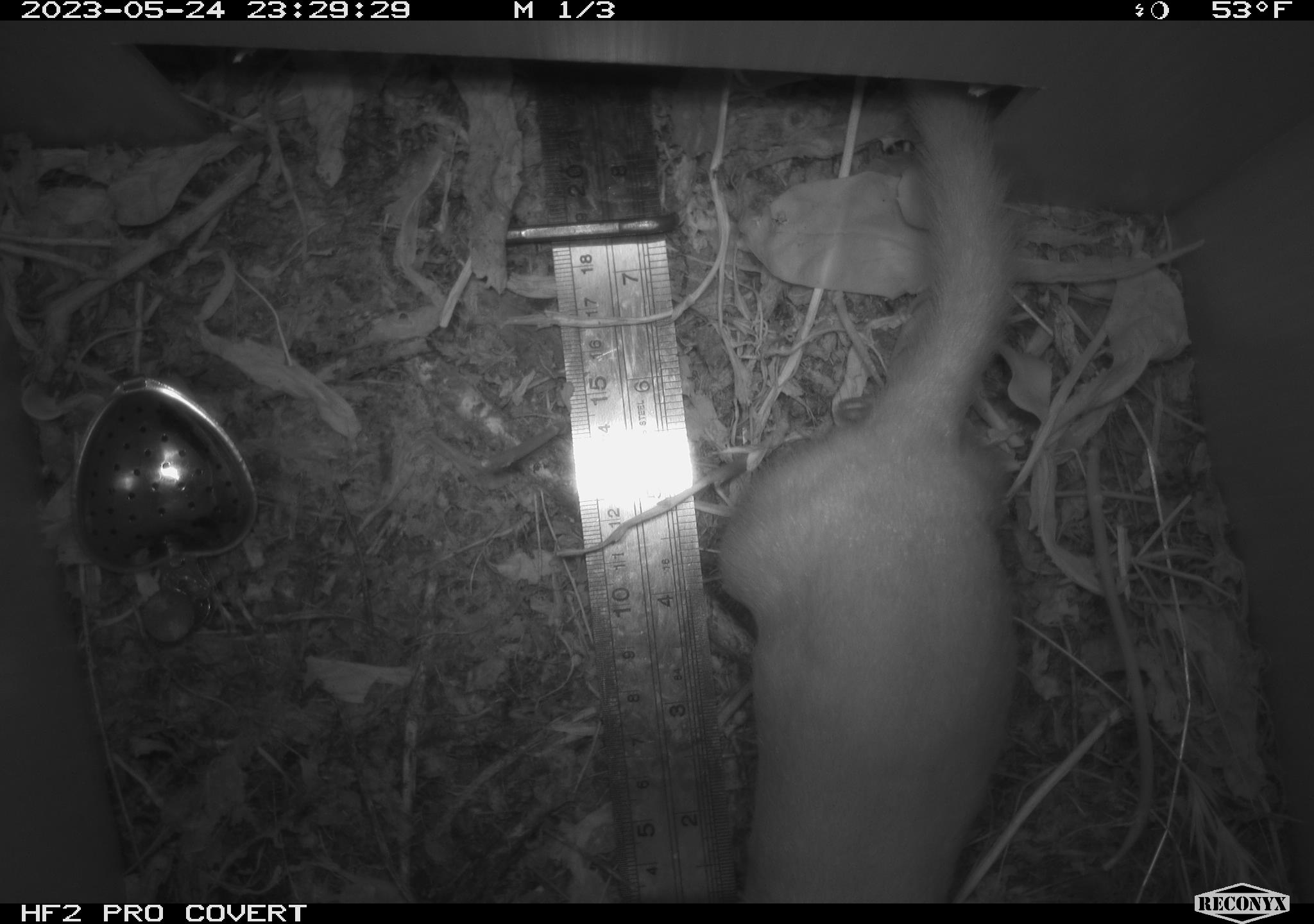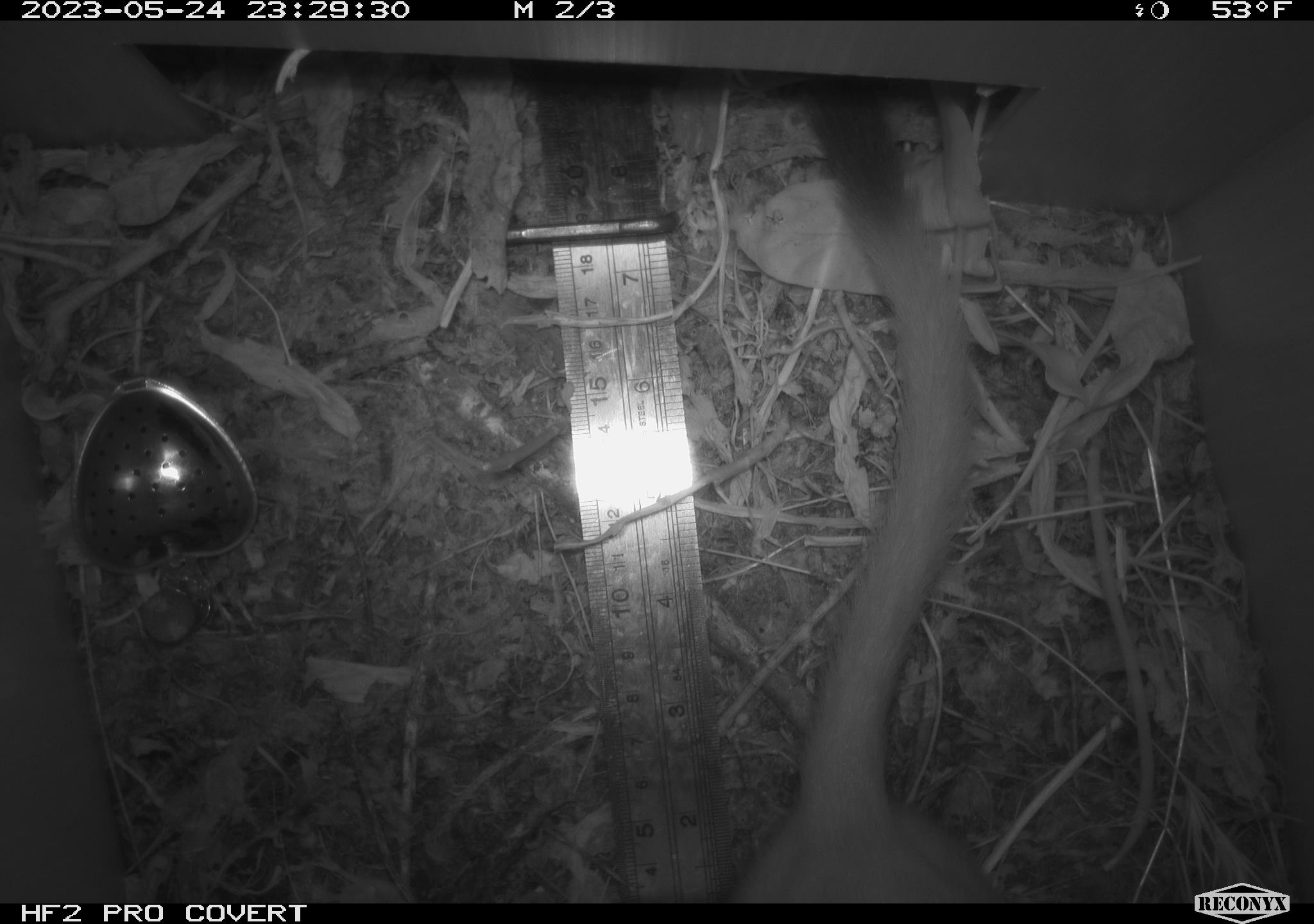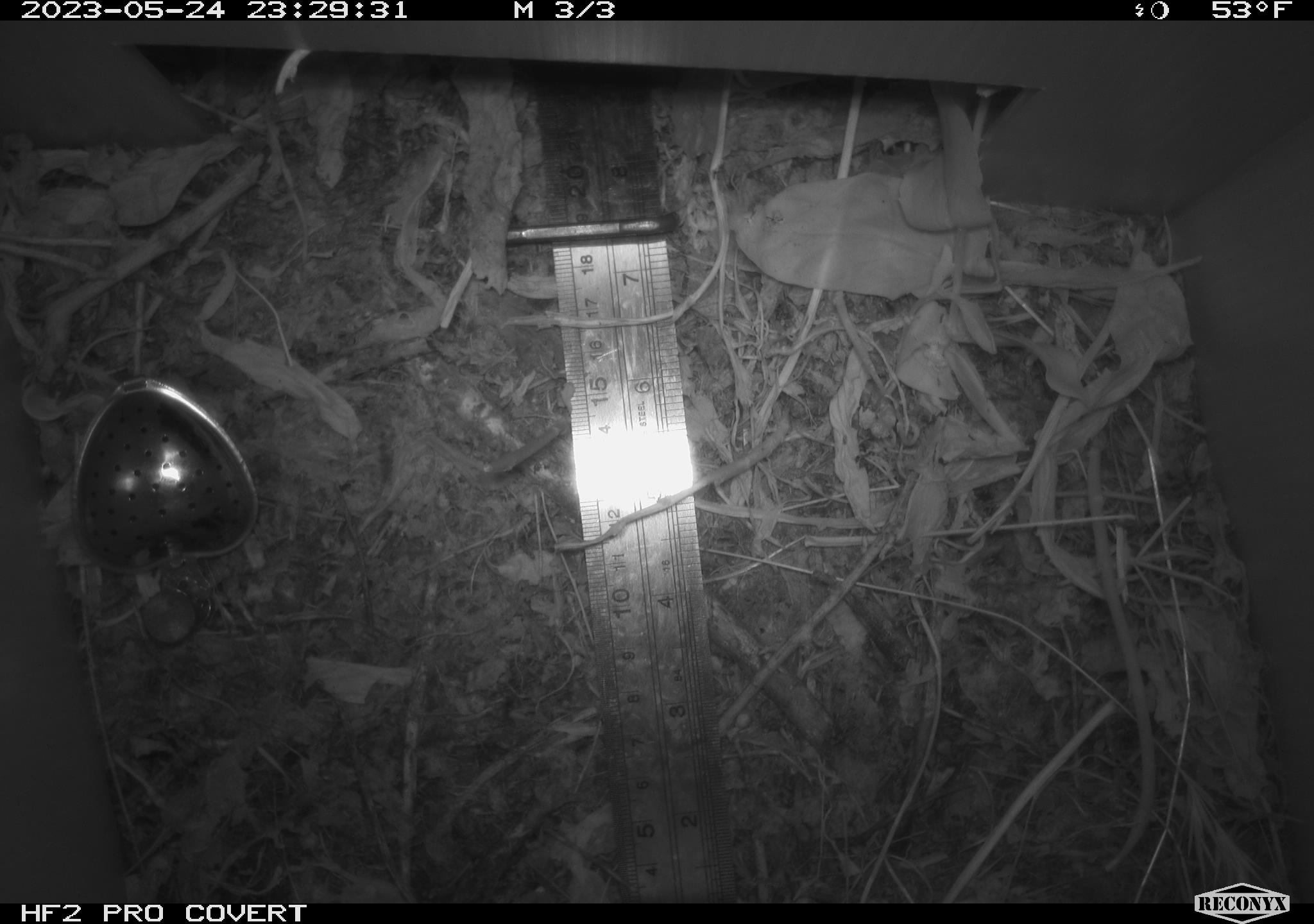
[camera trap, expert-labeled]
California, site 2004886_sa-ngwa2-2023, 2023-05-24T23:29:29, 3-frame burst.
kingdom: Animalia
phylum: Chordata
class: Mammalia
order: Carnivora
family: Mustelidae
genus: Neogale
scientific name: Neogale frenata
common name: long-tailed weasel